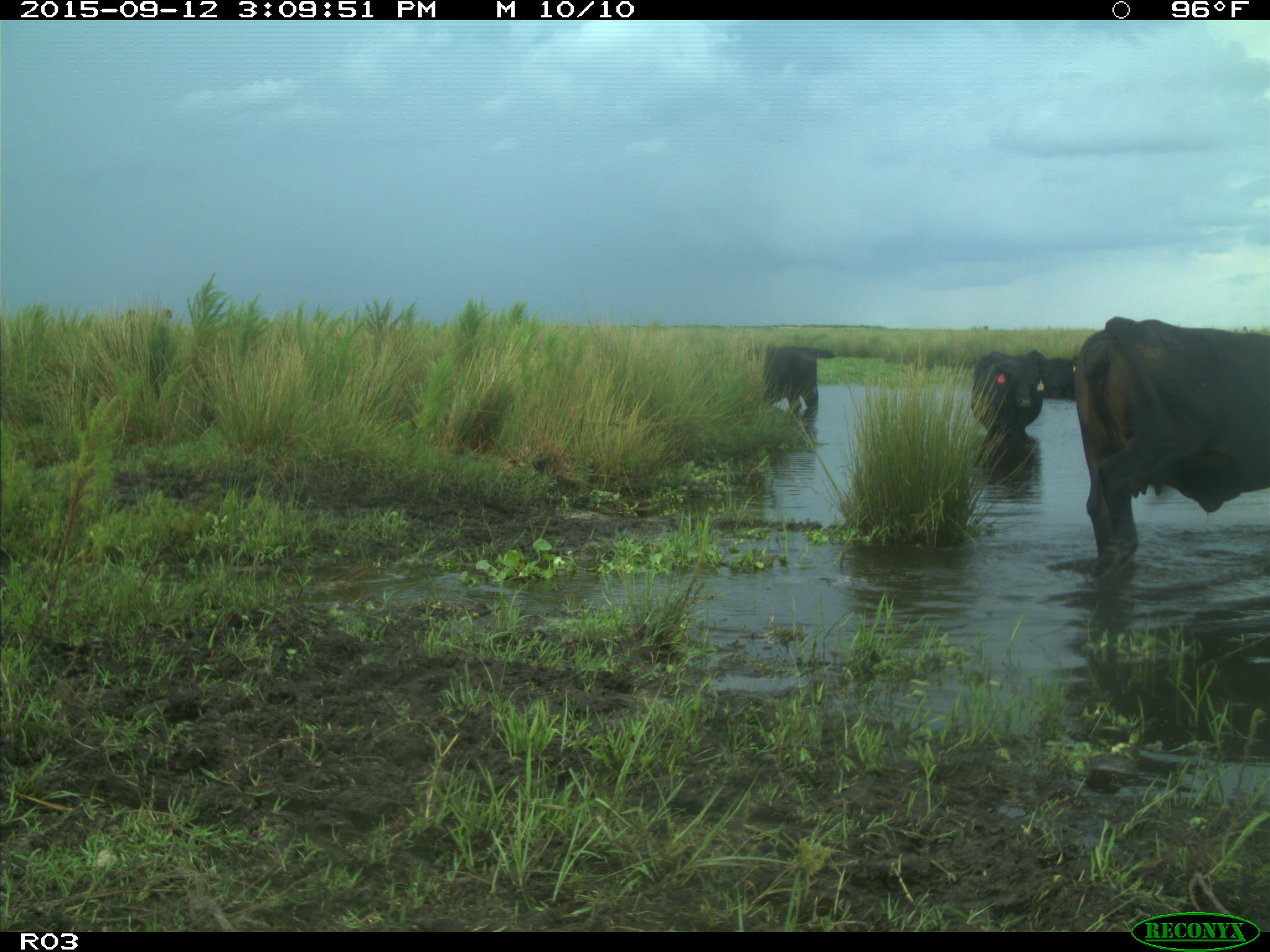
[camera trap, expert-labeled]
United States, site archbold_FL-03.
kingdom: Animalia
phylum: Chordata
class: Mammalia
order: Artiodactyla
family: Bovidae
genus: Bos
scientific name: Bos taurus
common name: domestic cow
Bos taurus (domestic cow).